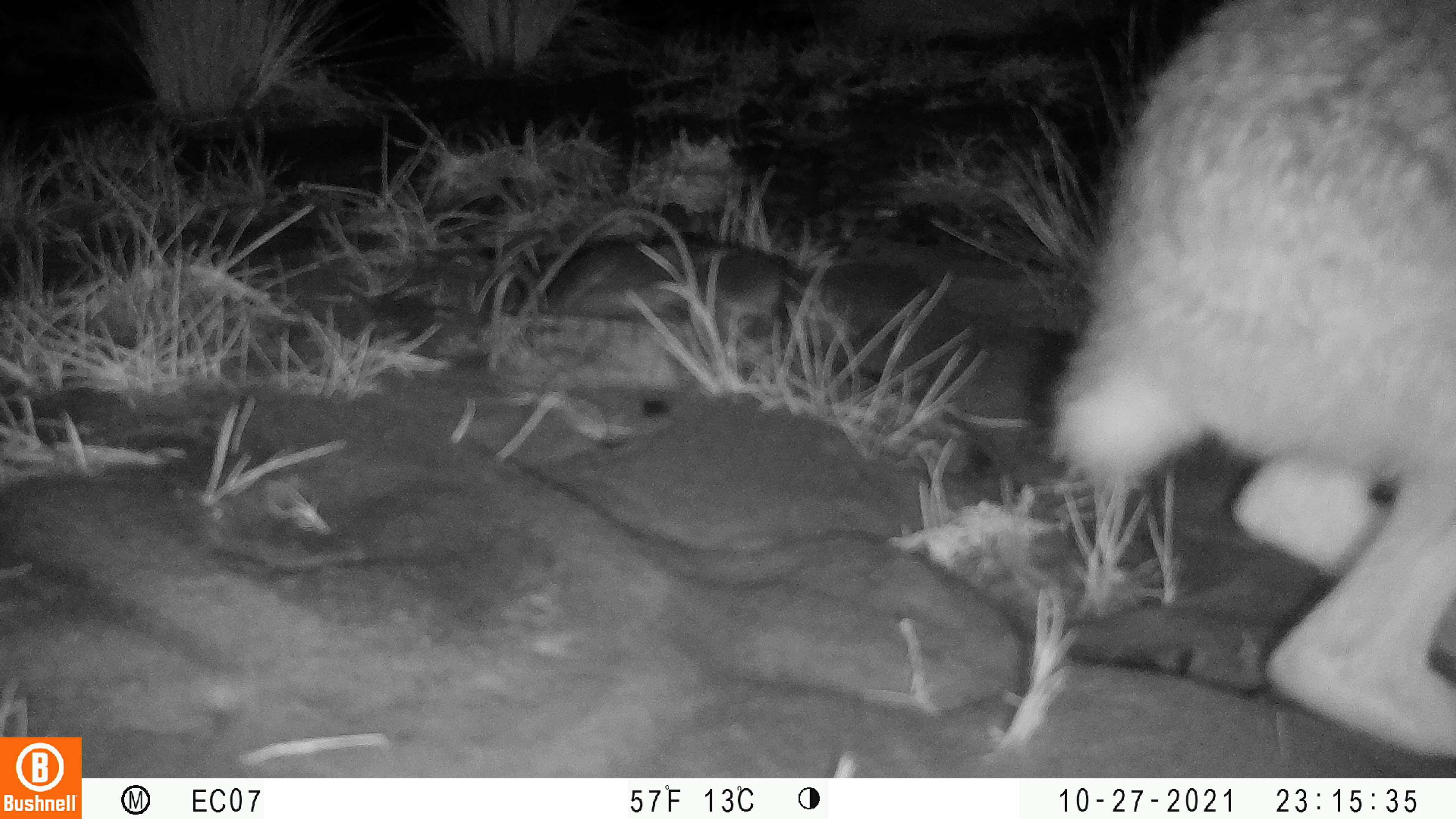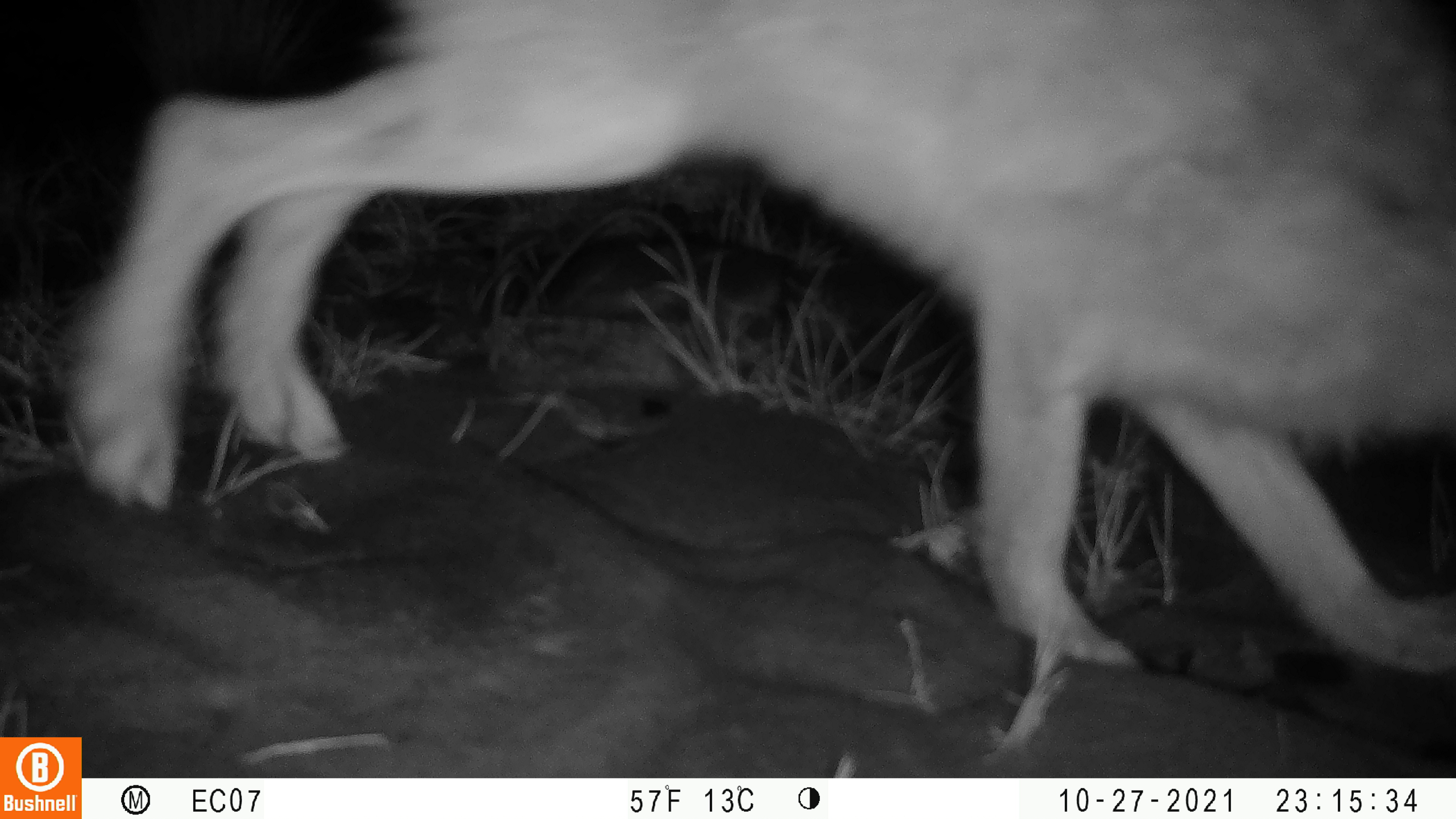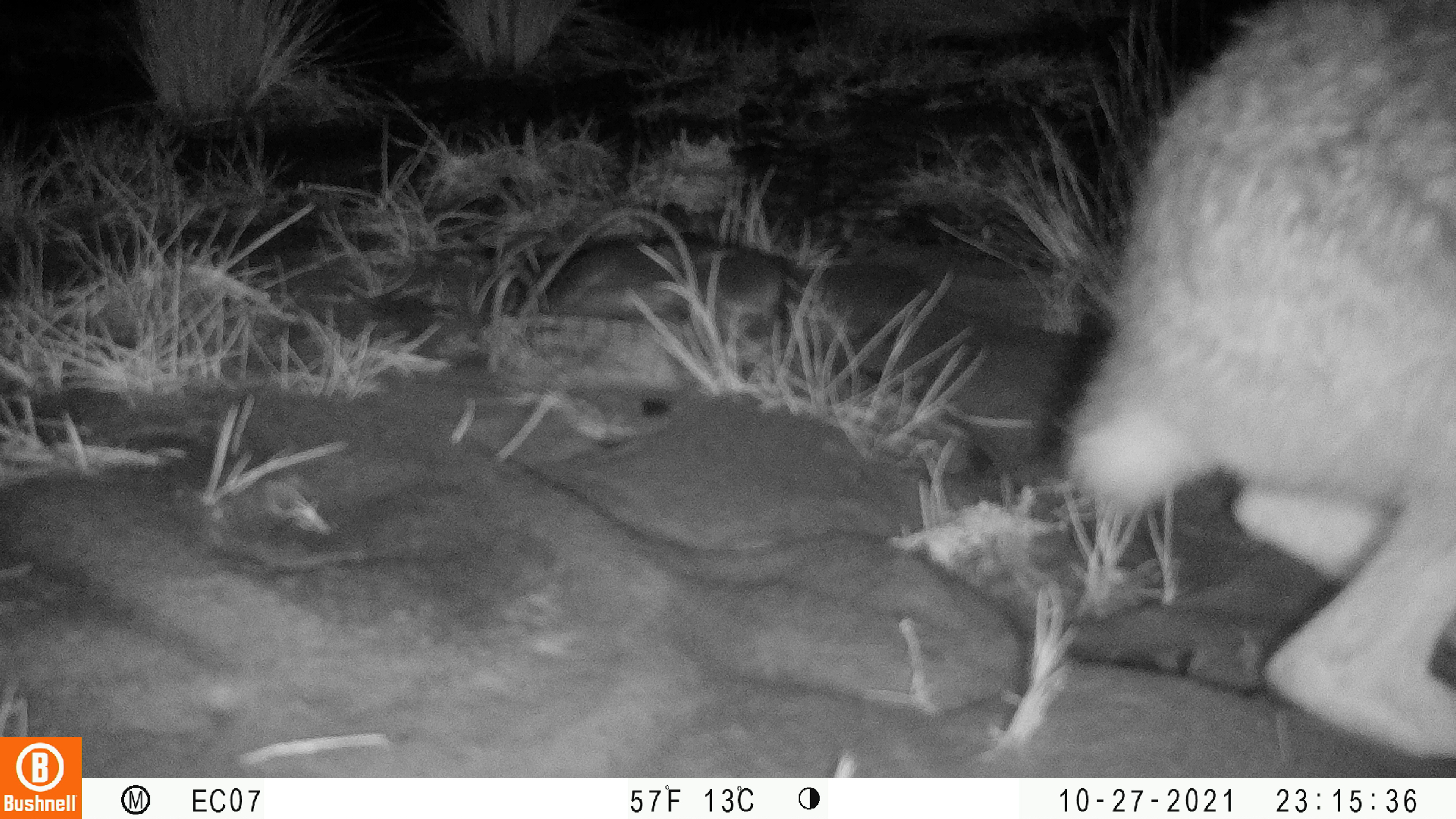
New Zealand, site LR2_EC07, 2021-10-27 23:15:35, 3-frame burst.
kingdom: Animalia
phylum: Chordata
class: Mammalia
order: Lagomorpha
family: Leporidae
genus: Lepus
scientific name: Lepus europaeus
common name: brown hare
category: hare